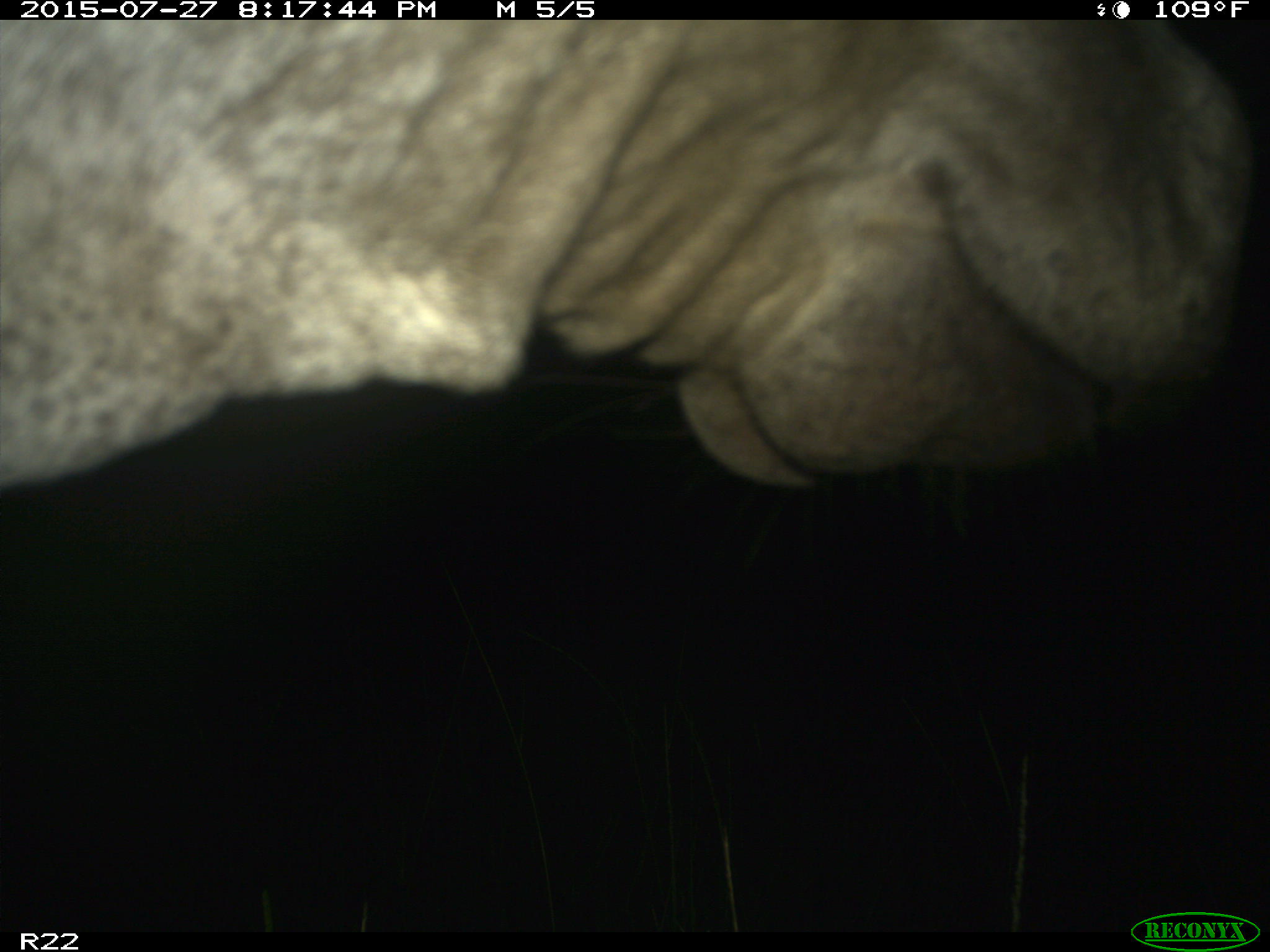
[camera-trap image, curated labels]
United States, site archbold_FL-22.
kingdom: Animalia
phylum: Chordata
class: Mammalia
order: Artiodactyla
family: Bovidae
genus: Bos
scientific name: Bos taurus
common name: domestic cow